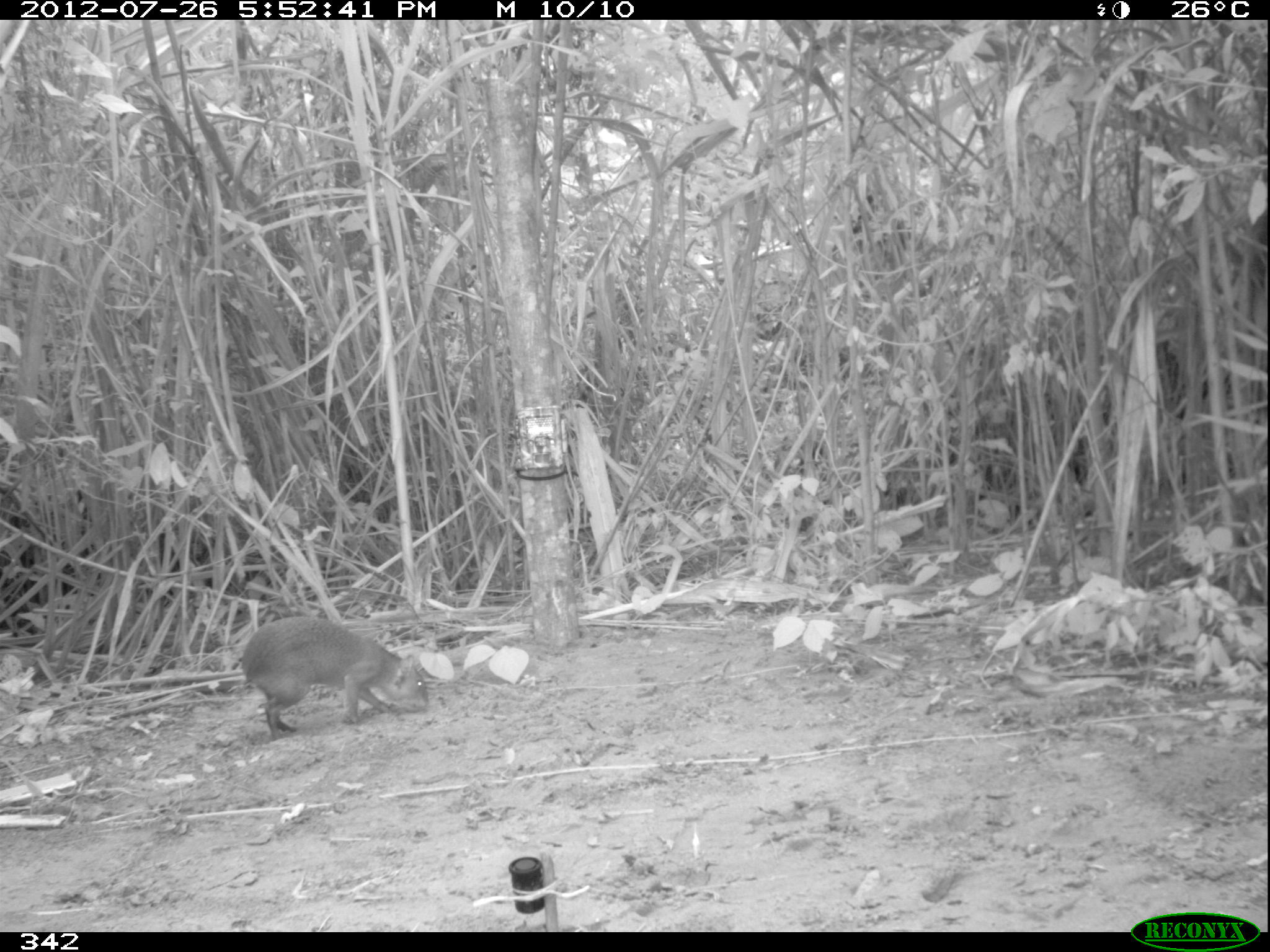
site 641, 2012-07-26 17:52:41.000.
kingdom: Animalia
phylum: Chordata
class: Mammalia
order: Rodentia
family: Dasyproctidae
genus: Dasyprocta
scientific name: Dasyprocta punctata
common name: central american agouti